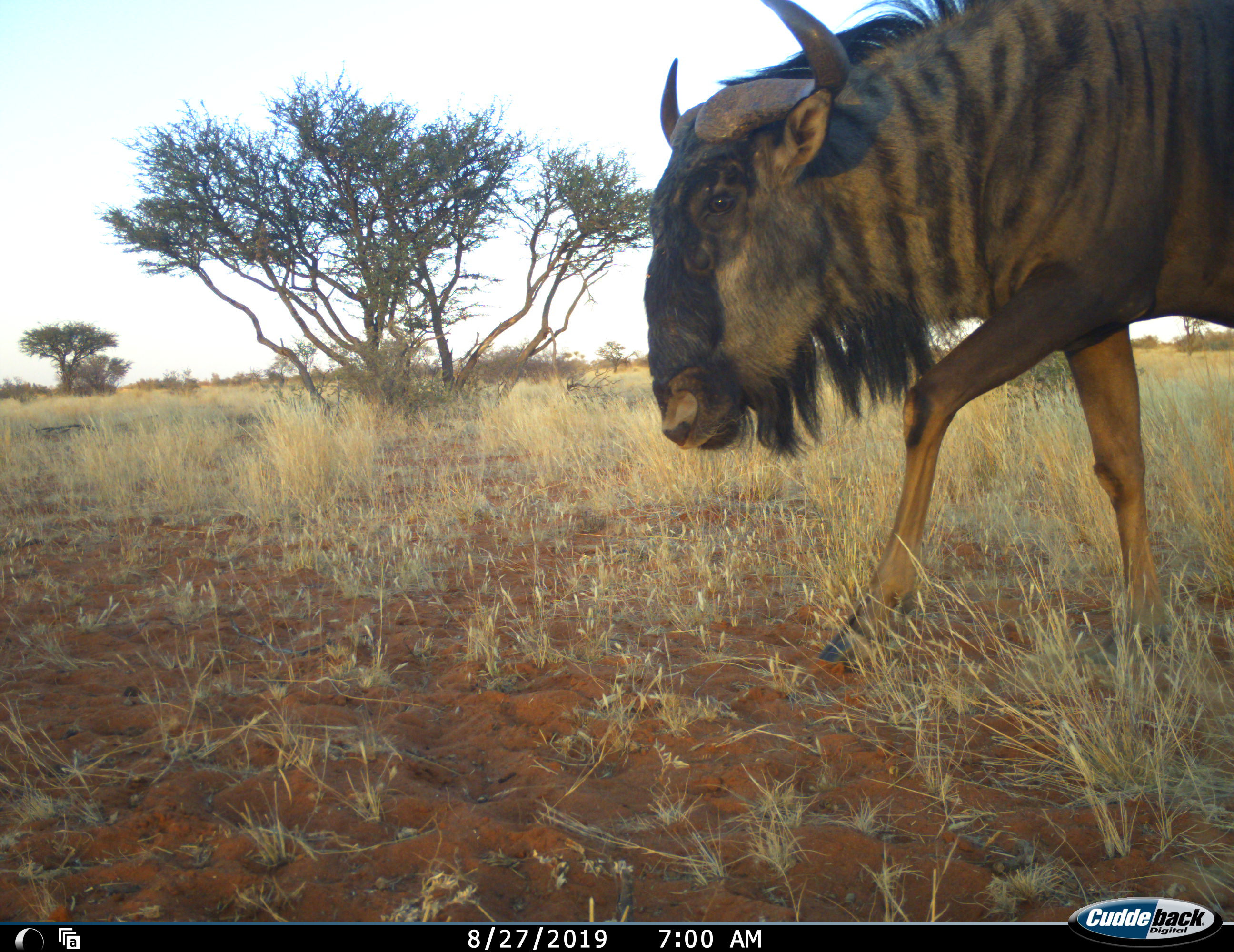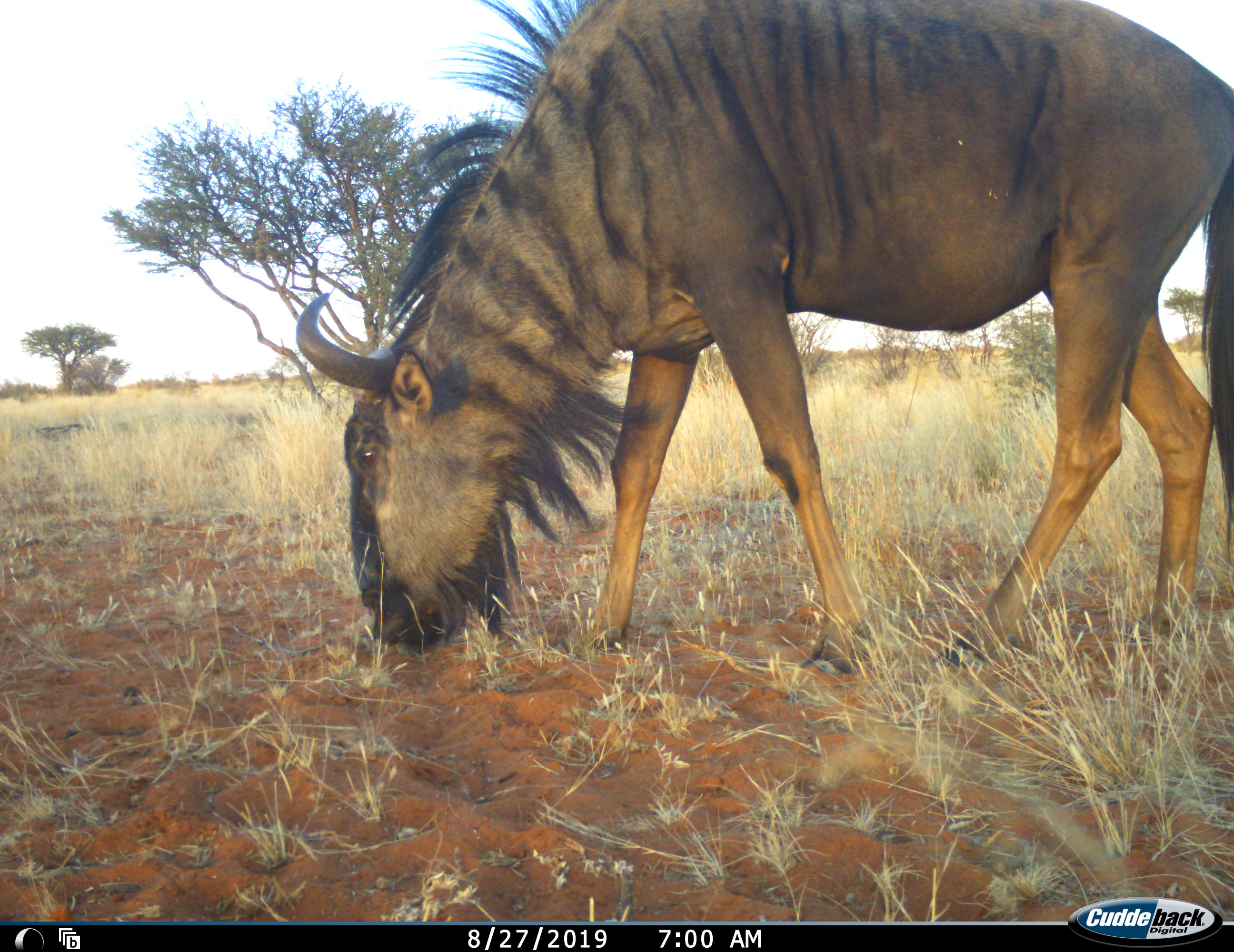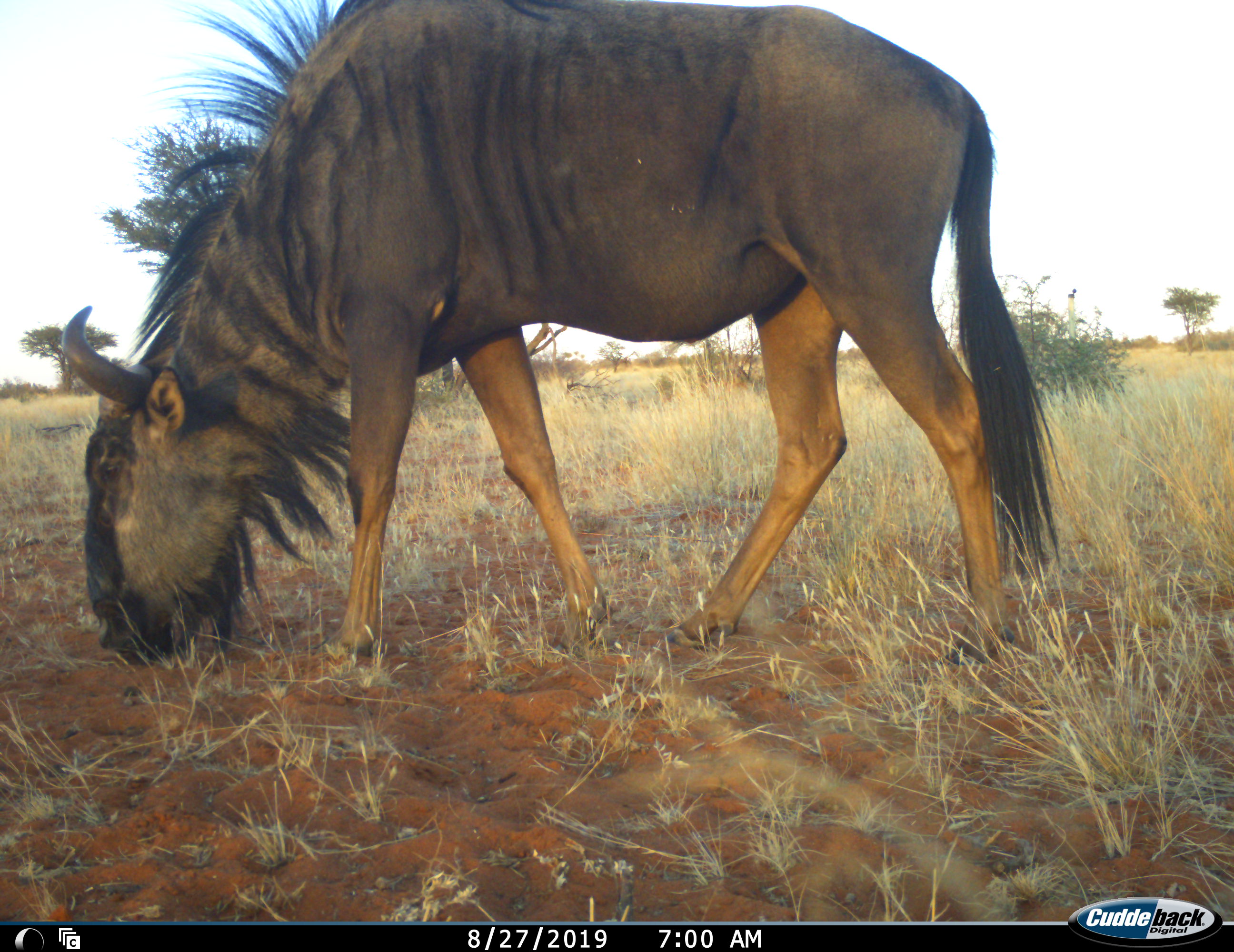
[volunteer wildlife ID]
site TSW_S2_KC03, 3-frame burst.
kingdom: Animalia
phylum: Chordata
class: Mammalia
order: Artiodactyla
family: Bovidae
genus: Connochaetes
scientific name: Connochaetes taurinus taurinus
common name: blue wildebeest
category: wildebeestblue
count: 1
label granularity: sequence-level